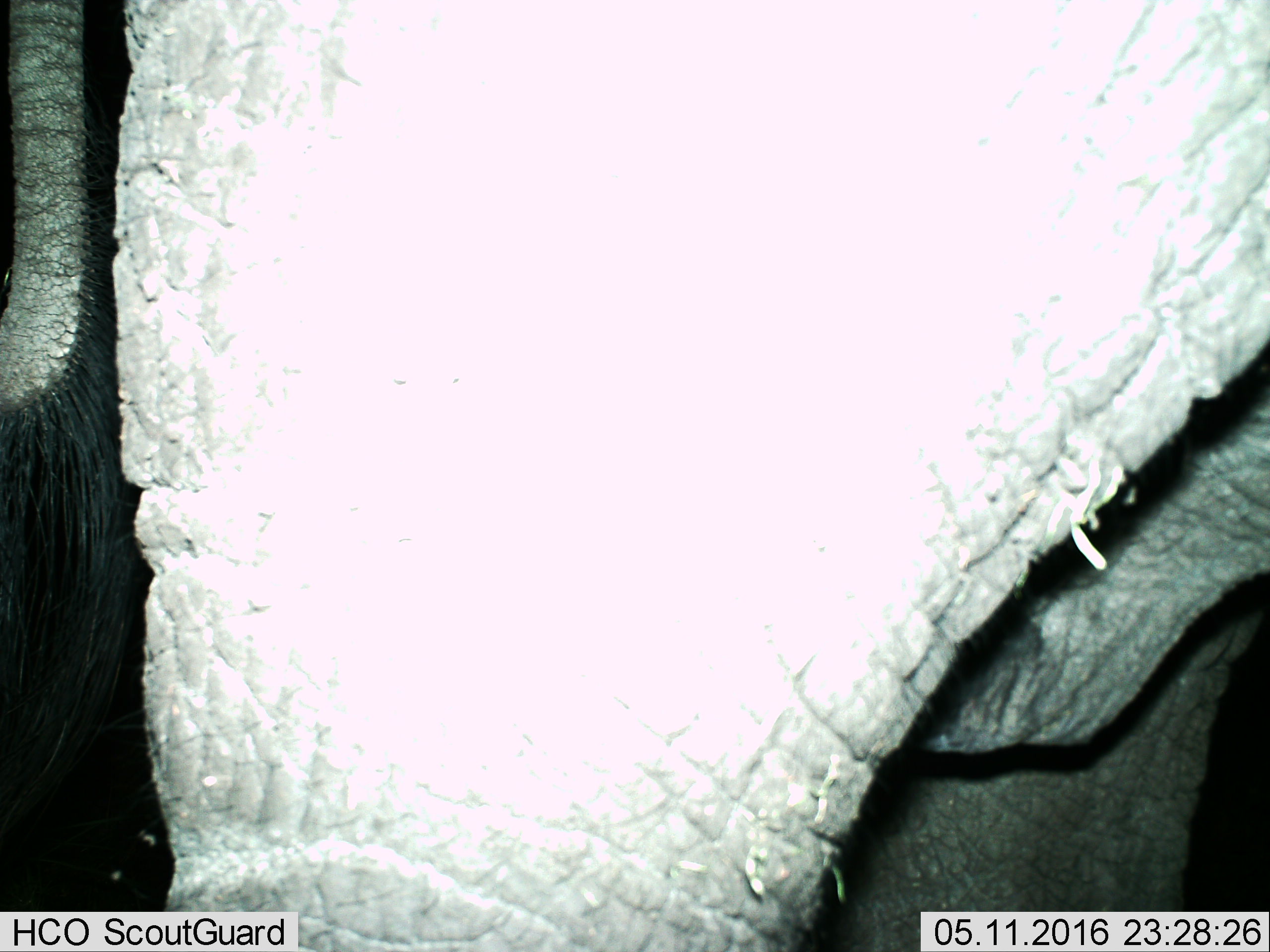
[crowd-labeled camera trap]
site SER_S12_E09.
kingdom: Animalia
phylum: Chordata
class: Mammalia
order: Proboscidea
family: Elephantidae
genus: Loxodonta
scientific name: Loxodonta africana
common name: african bush elephant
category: elephant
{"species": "elephant (african bush elephant) (Loxodonta africana)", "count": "1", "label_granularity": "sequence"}